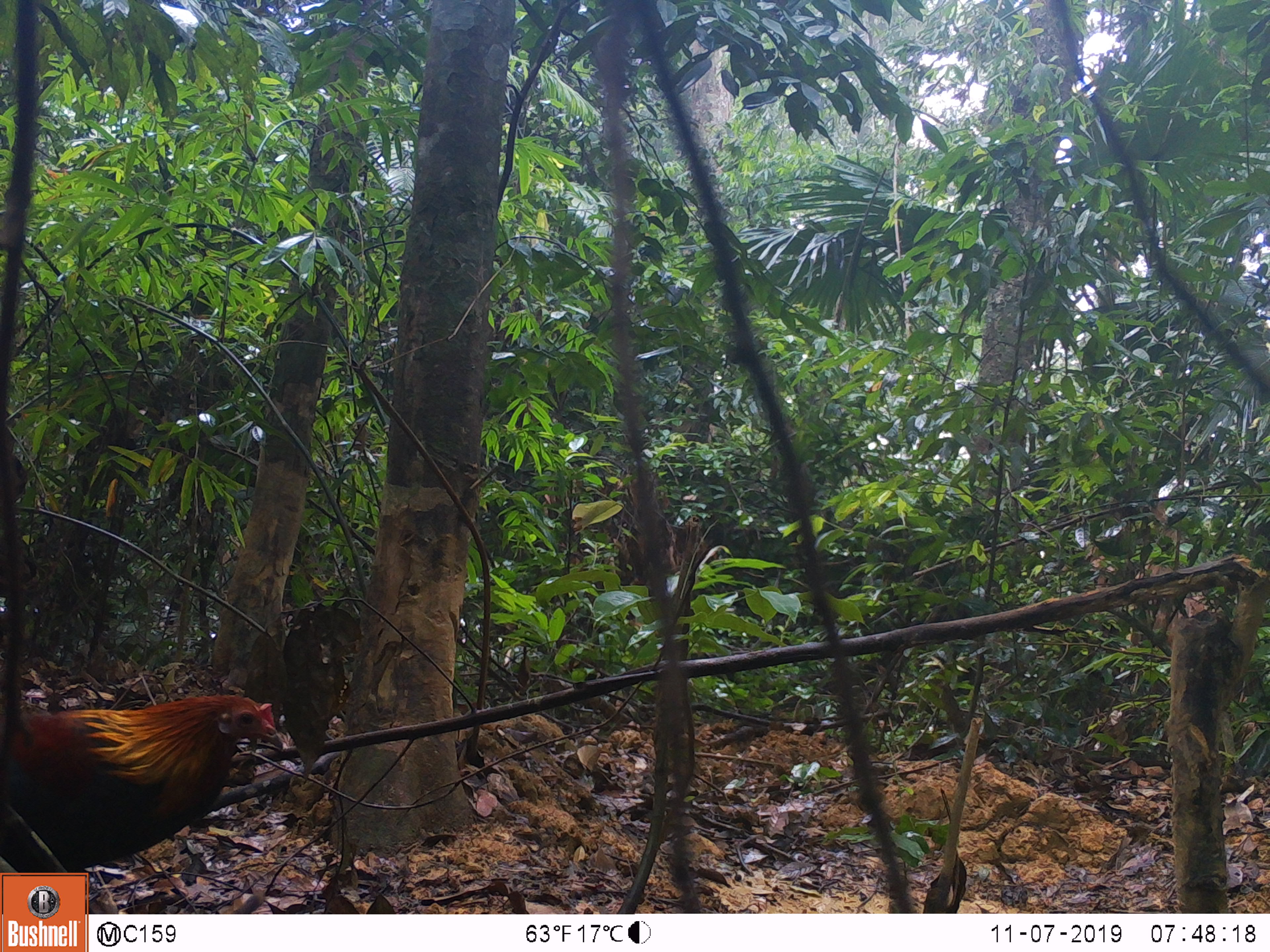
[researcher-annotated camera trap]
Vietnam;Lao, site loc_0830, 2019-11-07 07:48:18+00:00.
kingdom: Animalia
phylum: Chordata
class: Aves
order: Galliformes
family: Phasianidae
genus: Gallus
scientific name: Gallus gallus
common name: red junglefowl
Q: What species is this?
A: Red junglefowl (Gallus gallus).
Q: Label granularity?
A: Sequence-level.